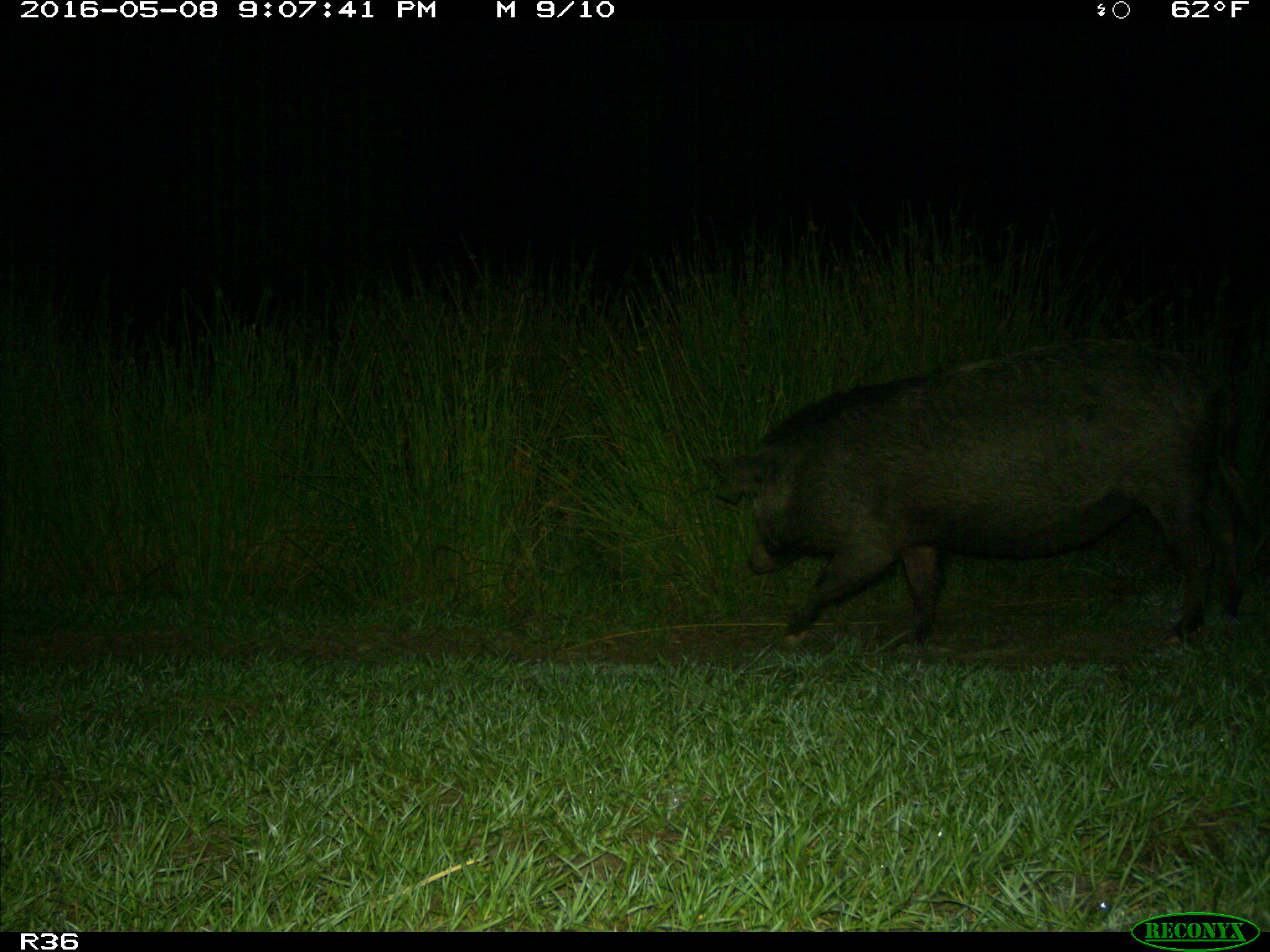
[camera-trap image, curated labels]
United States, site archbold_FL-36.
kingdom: Animalia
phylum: Chordata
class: Mammalia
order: Artiodactyla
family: Suidae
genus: Sus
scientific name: Sus scrofa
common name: wild boar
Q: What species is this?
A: Sus scrofa (wild boar).